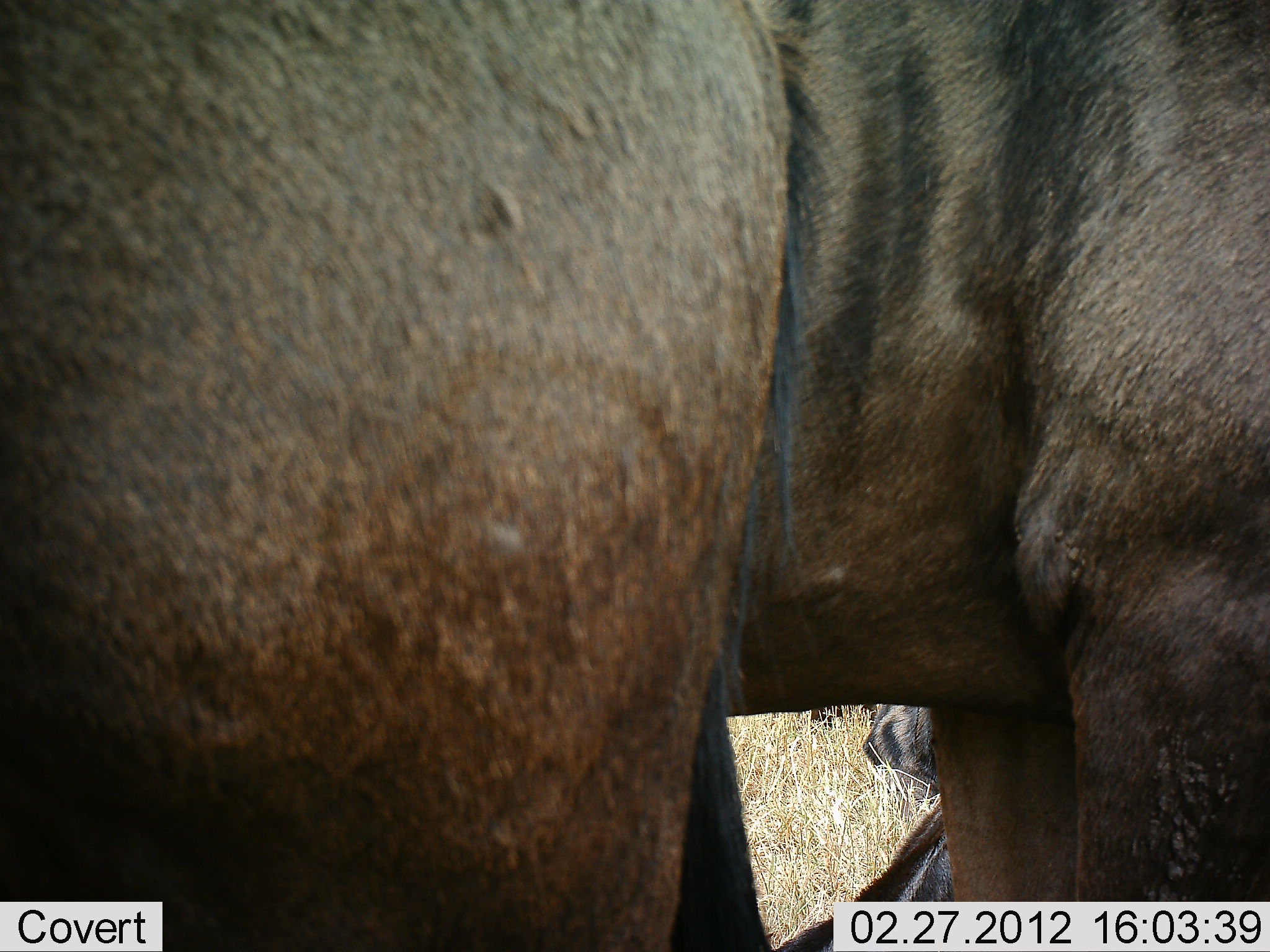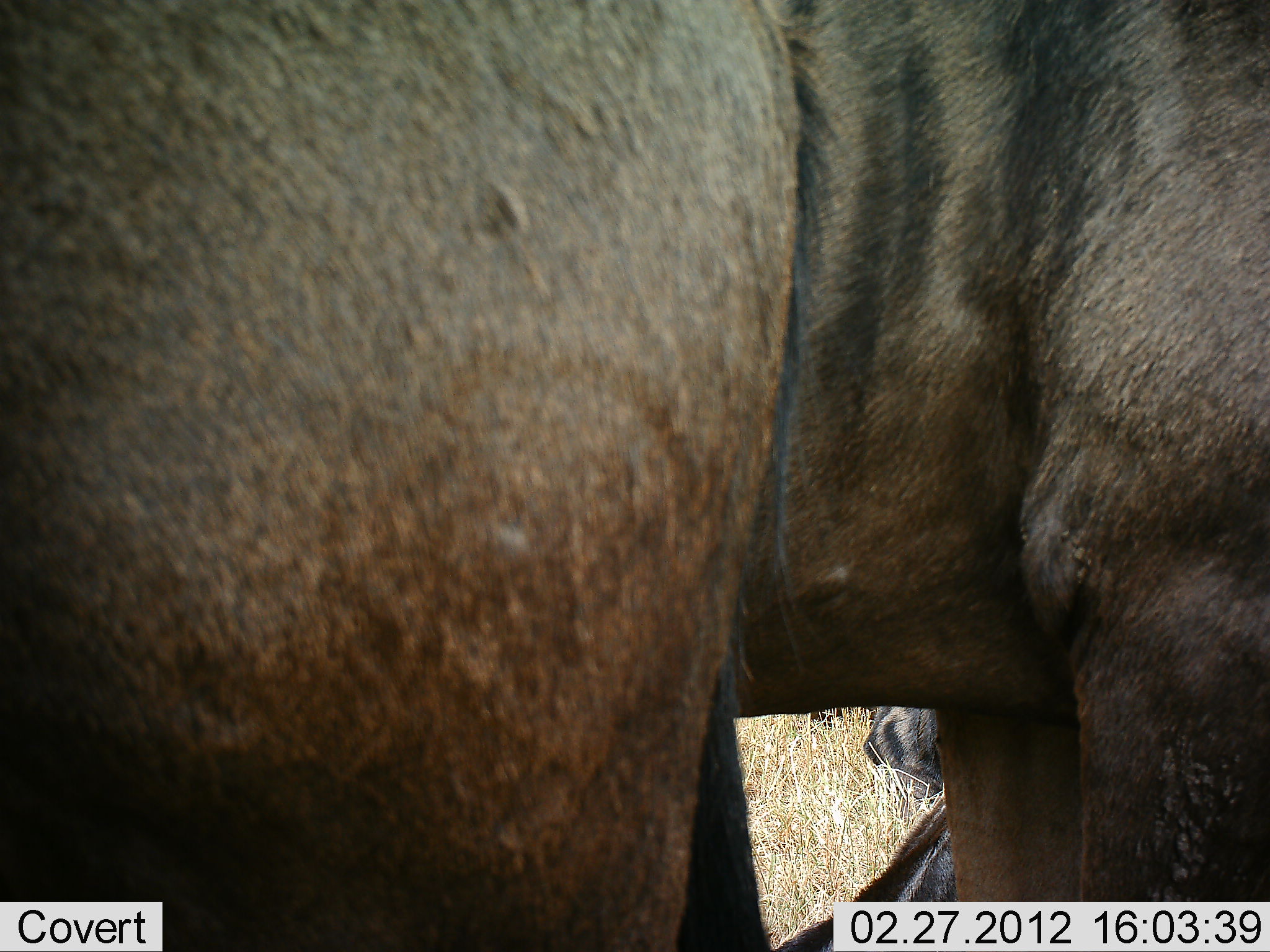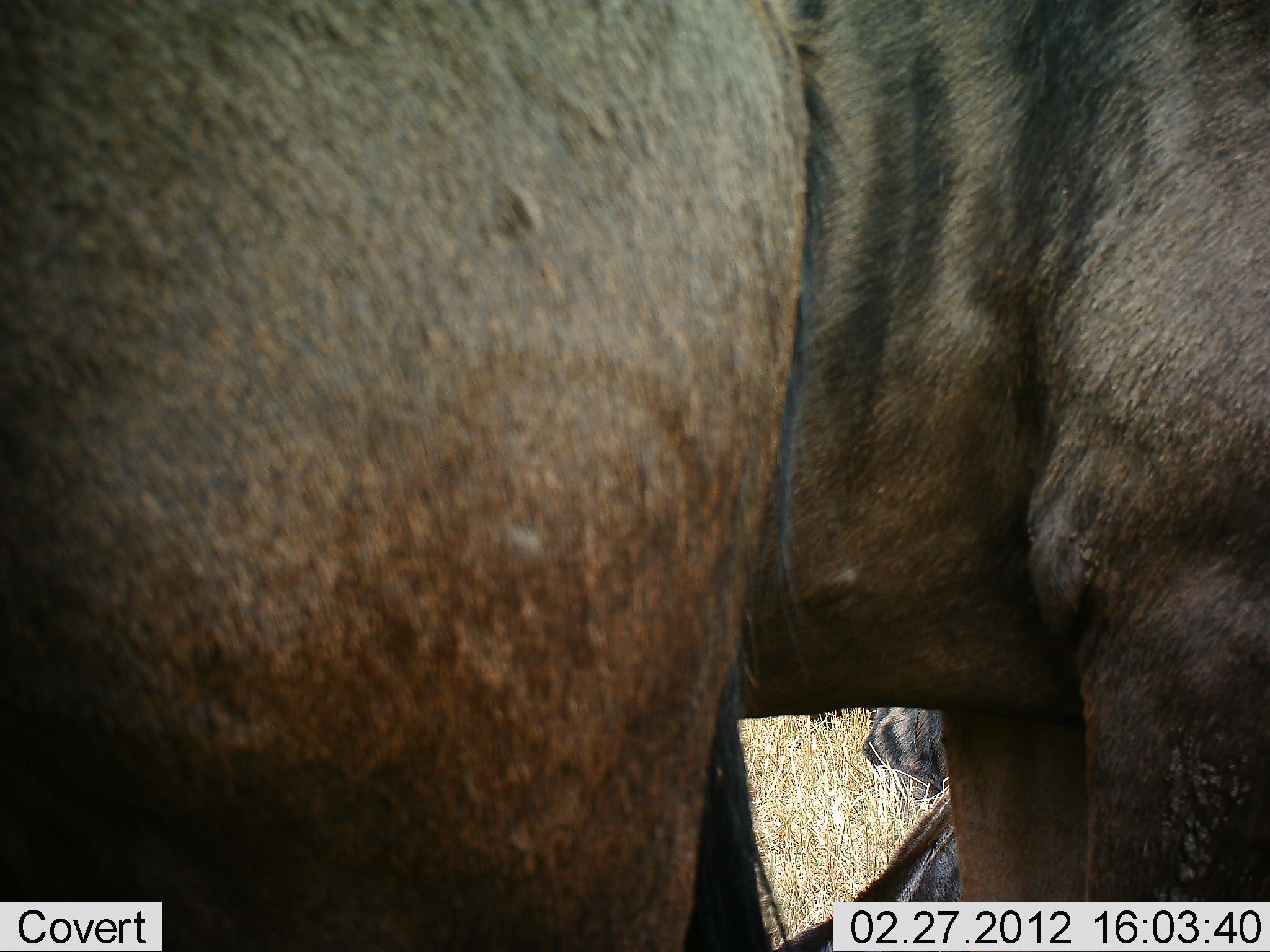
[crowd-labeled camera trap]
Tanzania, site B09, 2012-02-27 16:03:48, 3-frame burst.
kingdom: Animalia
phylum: Chordata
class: Mammalia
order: Artiodactyla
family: Bovidae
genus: Connochaetes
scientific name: Connochaetes taurinus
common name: blue wildebeest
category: wildebeest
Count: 2.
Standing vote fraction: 92%.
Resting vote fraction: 46%.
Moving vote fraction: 0%.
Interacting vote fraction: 0%.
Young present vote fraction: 0%.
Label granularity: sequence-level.